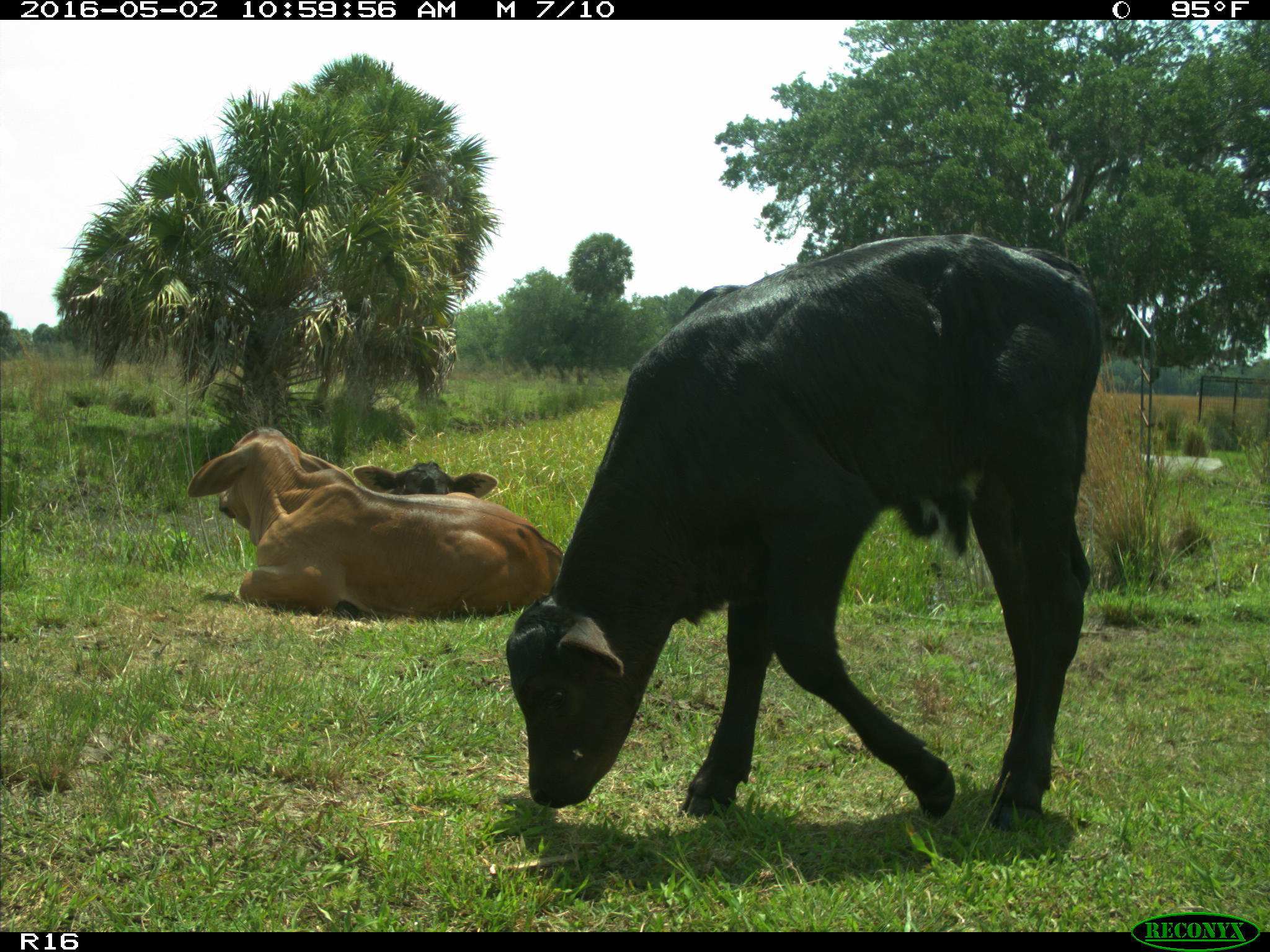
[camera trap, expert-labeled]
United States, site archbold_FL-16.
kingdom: Animalia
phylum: Chordata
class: Mammalia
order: Artiodactyla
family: Bovidae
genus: Bos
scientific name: Bos taurus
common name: domestic cow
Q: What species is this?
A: Bos taurus (domestic cow).